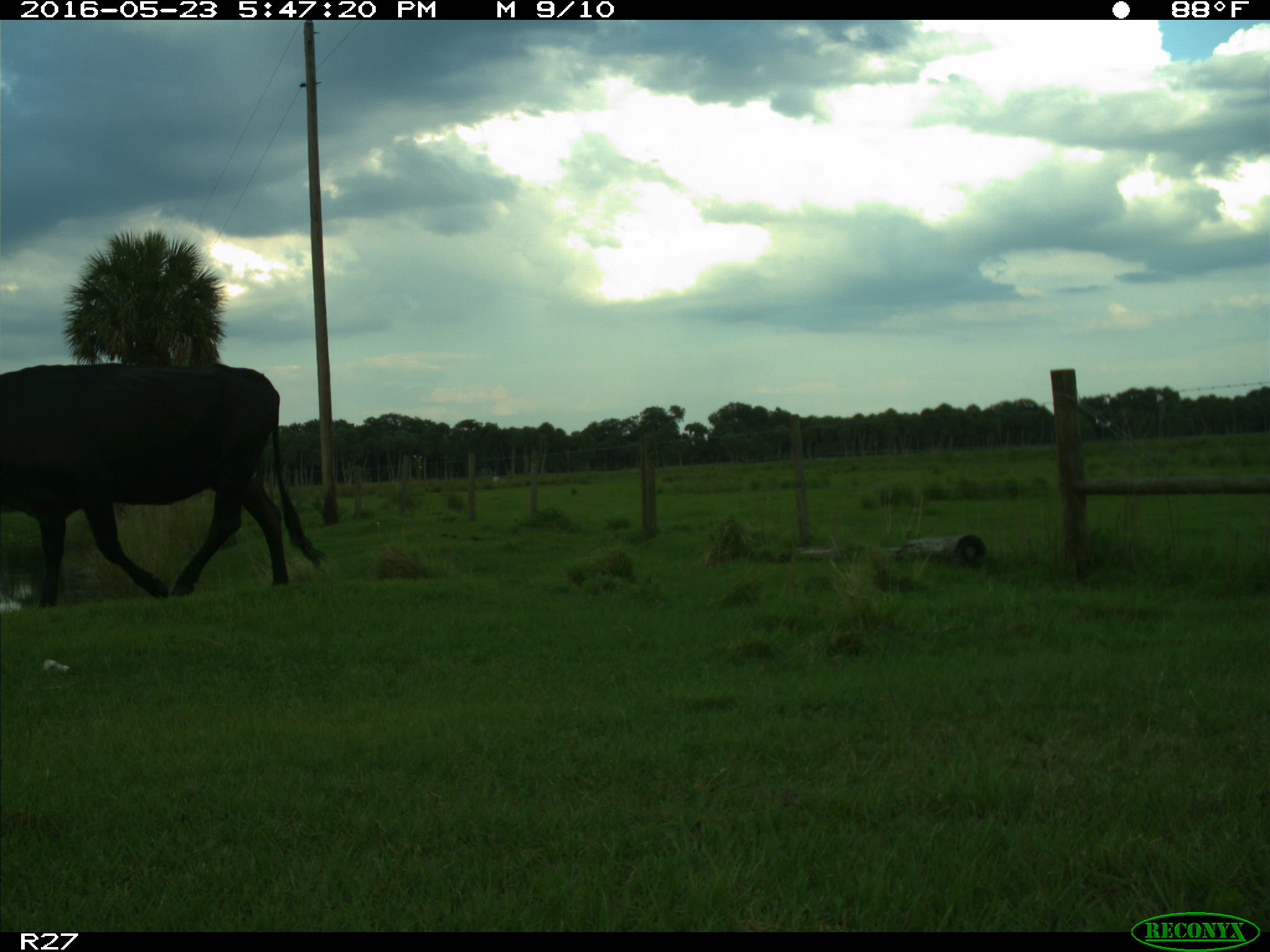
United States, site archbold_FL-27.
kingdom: Animalia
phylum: Chordata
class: Mammalia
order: Artiodactyla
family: Bovidae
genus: Bos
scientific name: Bos taurus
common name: domestic cow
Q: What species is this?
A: Bos taurus (domestic cow).